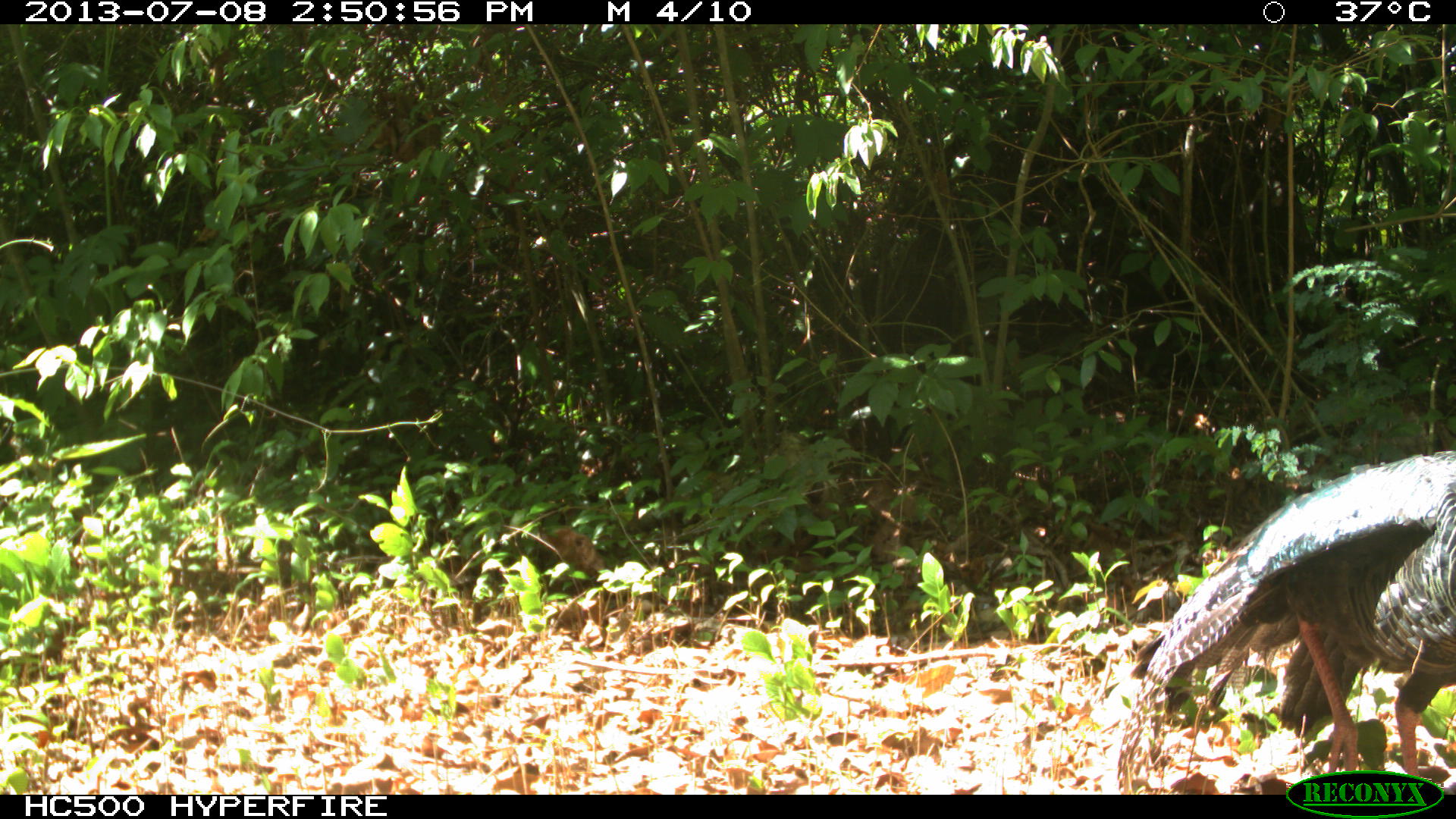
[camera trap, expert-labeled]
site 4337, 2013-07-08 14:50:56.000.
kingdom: Animalia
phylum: Chordata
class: Aves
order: Galliformes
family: Phasianidae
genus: Meleagris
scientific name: Meleagris ocellata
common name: ocellated turkey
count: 1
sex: male